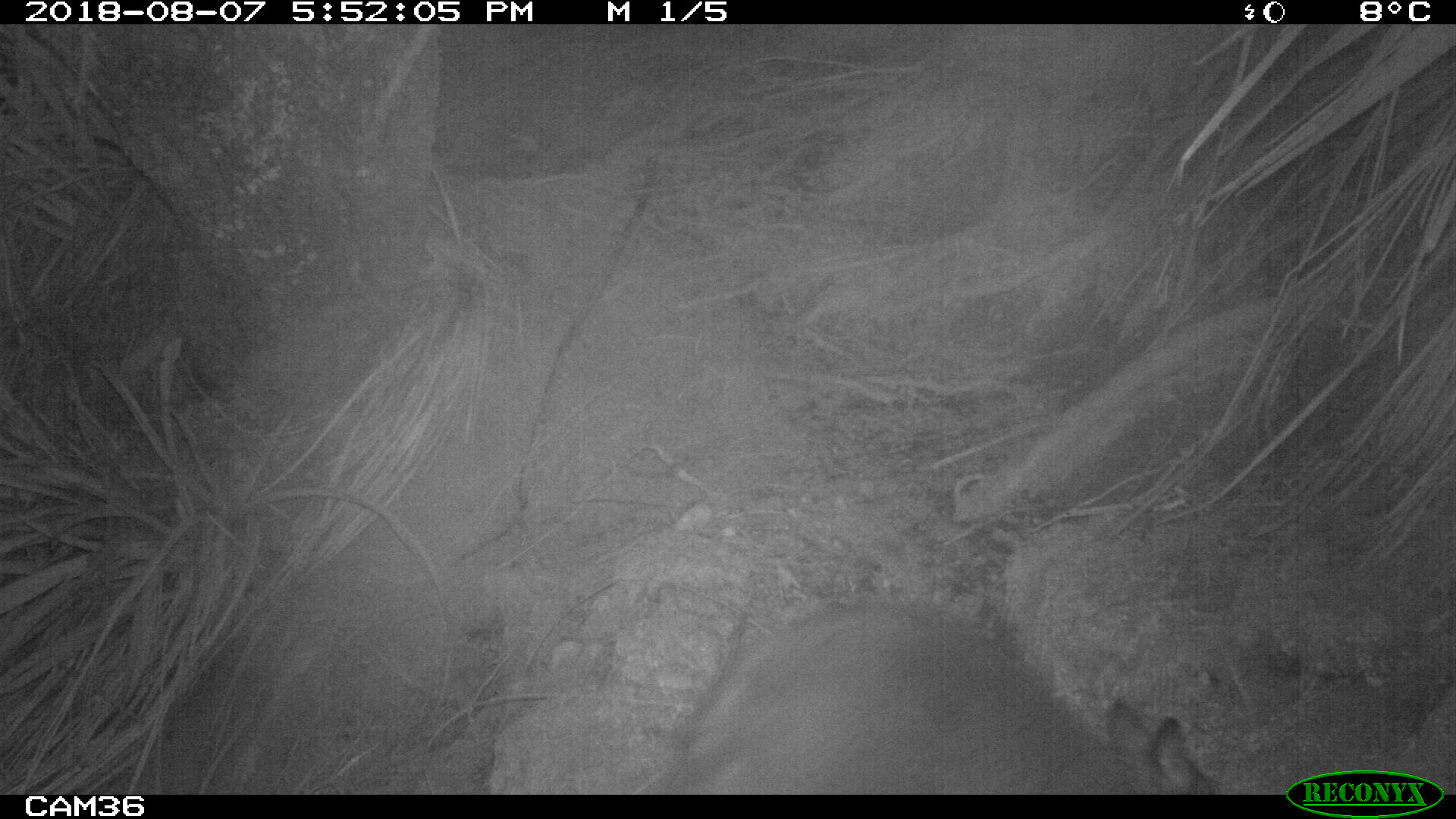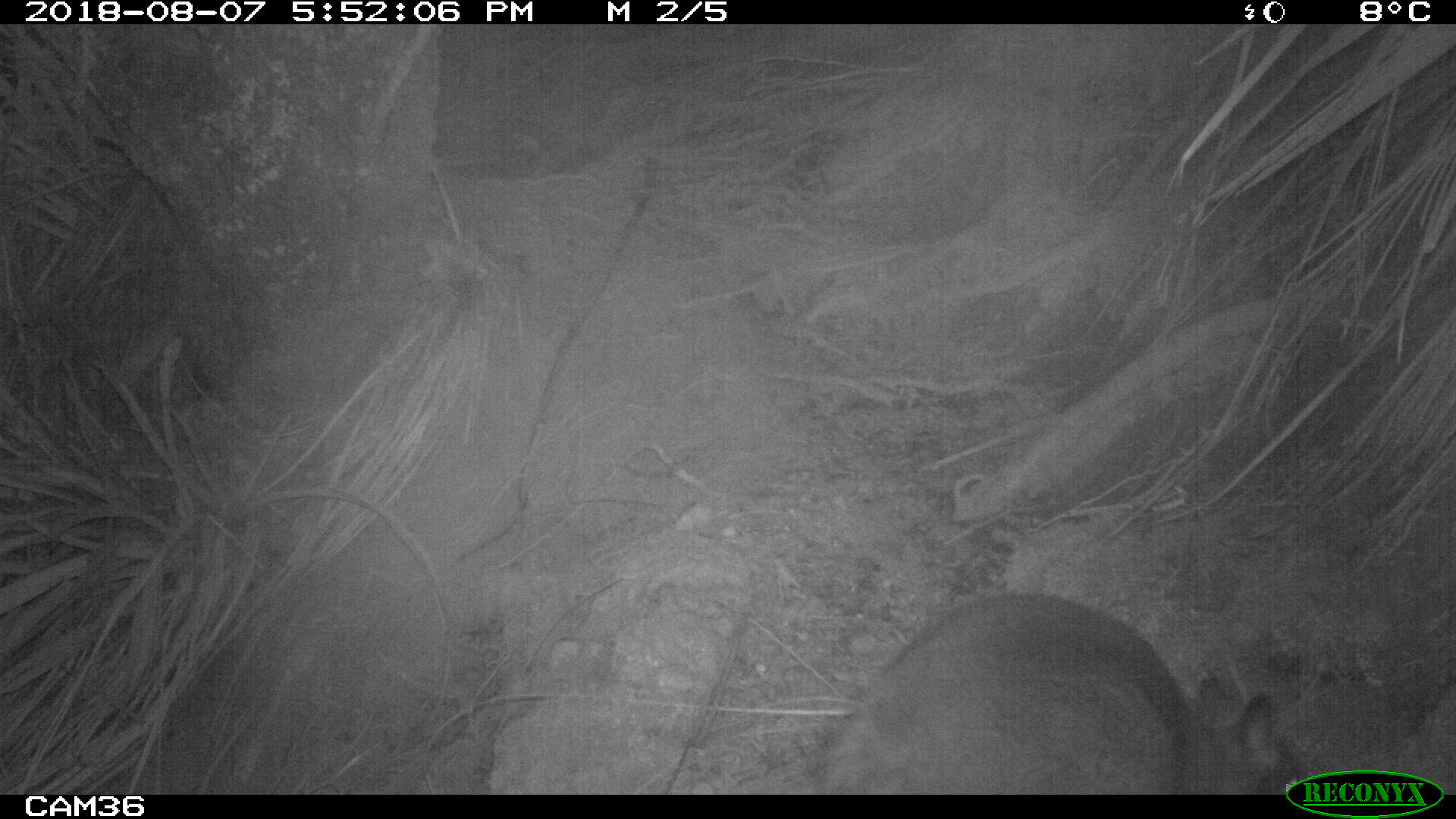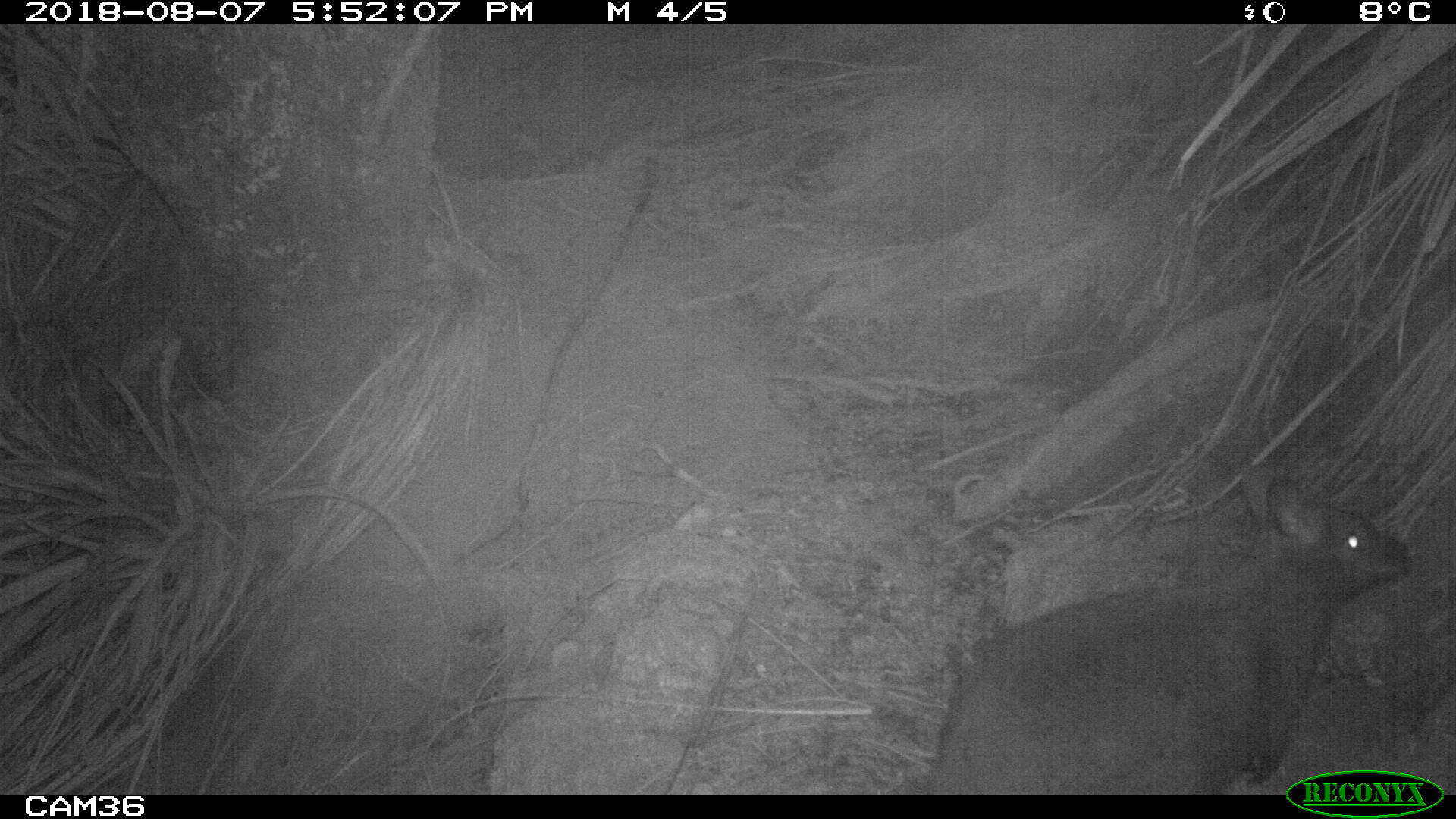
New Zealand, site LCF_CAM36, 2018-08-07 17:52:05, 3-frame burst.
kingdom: Animalia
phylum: Chordata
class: Mammalia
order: Diprotodontia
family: Macropodidae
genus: Notamacropus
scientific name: Notamacropus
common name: wallaby